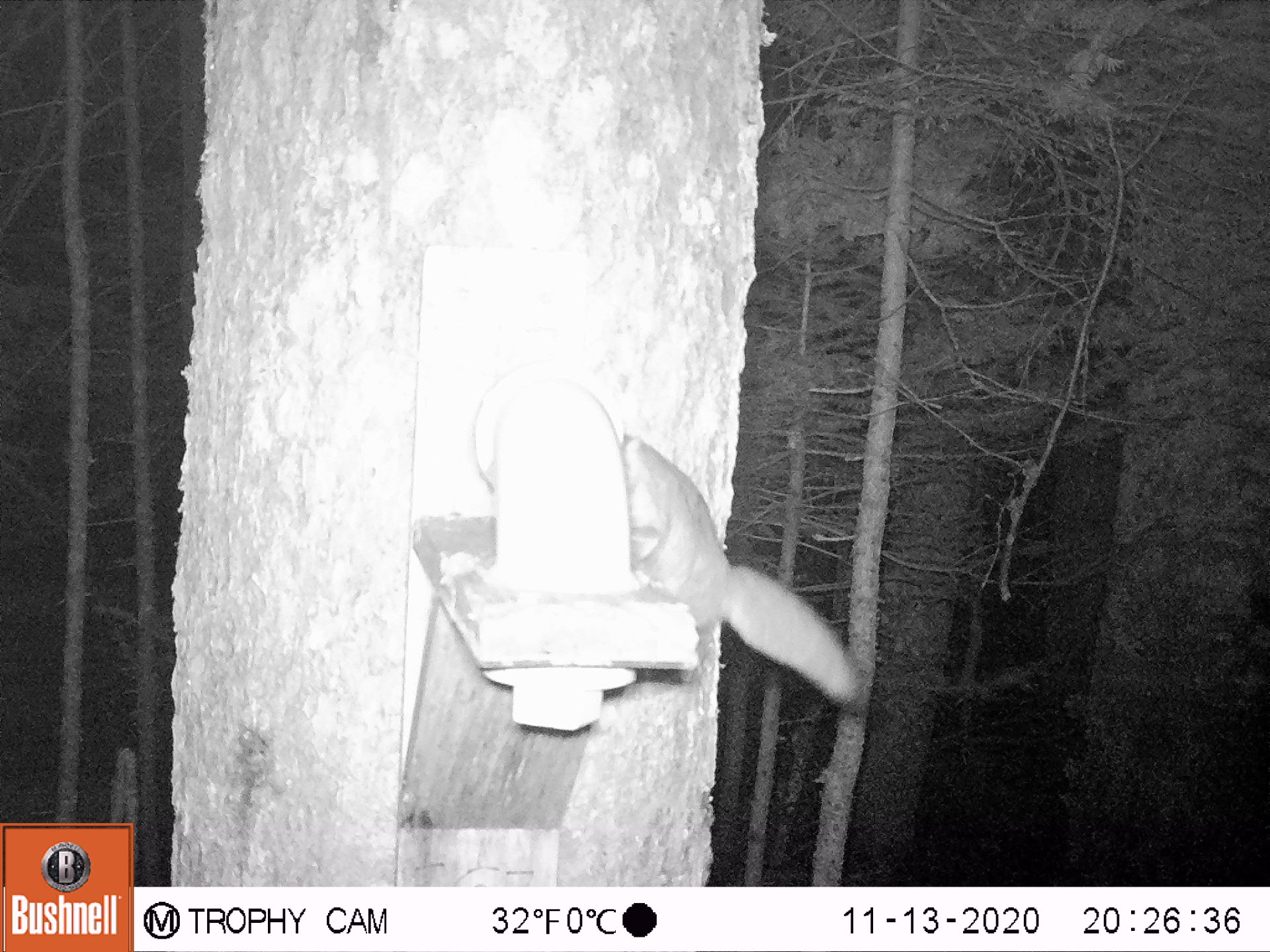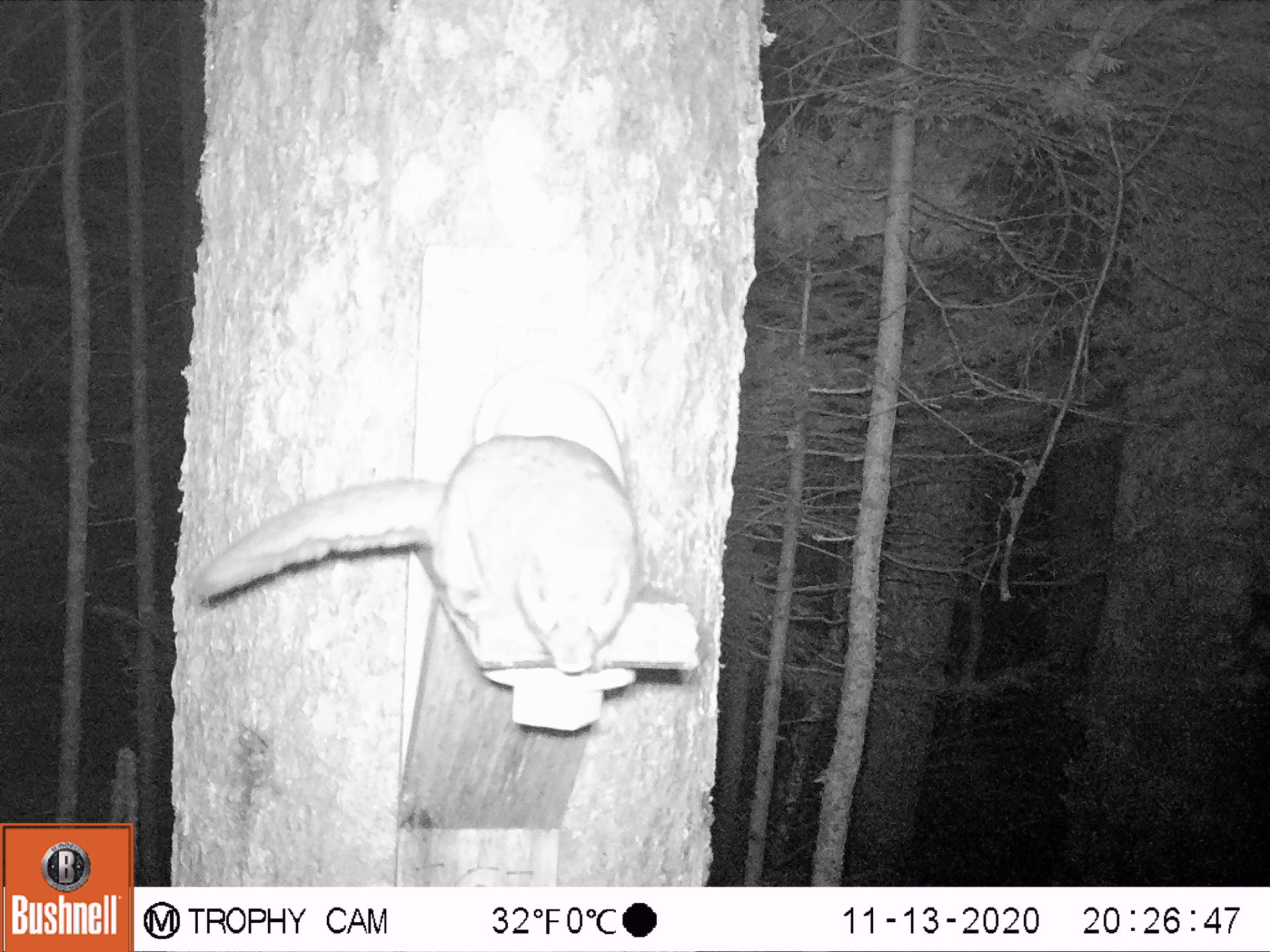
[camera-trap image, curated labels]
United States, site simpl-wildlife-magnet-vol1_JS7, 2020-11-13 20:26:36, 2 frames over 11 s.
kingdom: Animalia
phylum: Chordata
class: Mammalia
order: Rodentia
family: Sciuridae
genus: Glaucomys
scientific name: Glaucomys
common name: flying squirrel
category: flying squirrel sp.